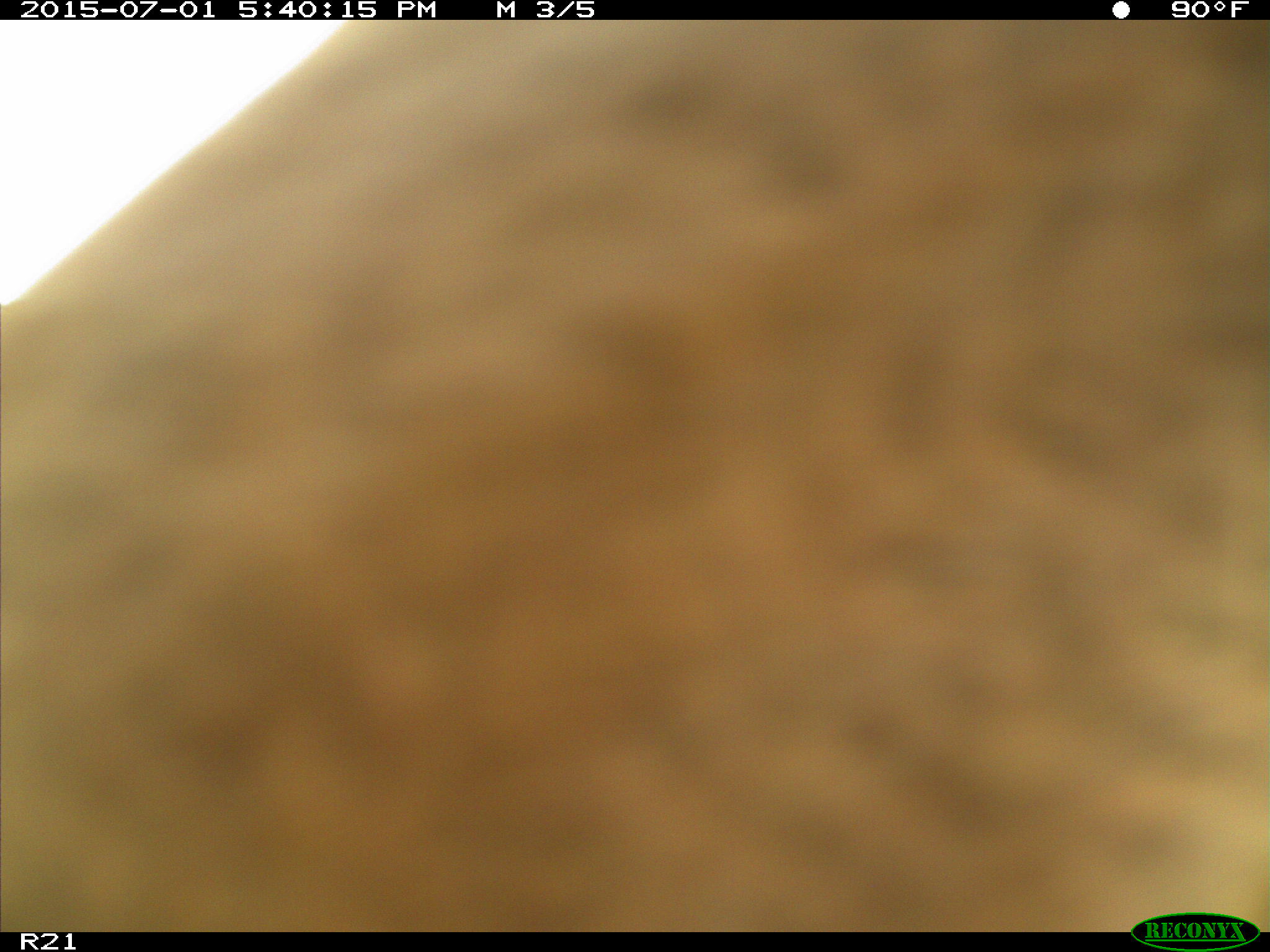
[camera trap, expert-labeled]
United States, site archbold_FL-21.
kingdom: Animalia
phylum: Chordata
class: Mammalia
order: Artiodactyla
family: Bovidae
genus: Bos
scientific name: Bos taurus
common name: domestic cow